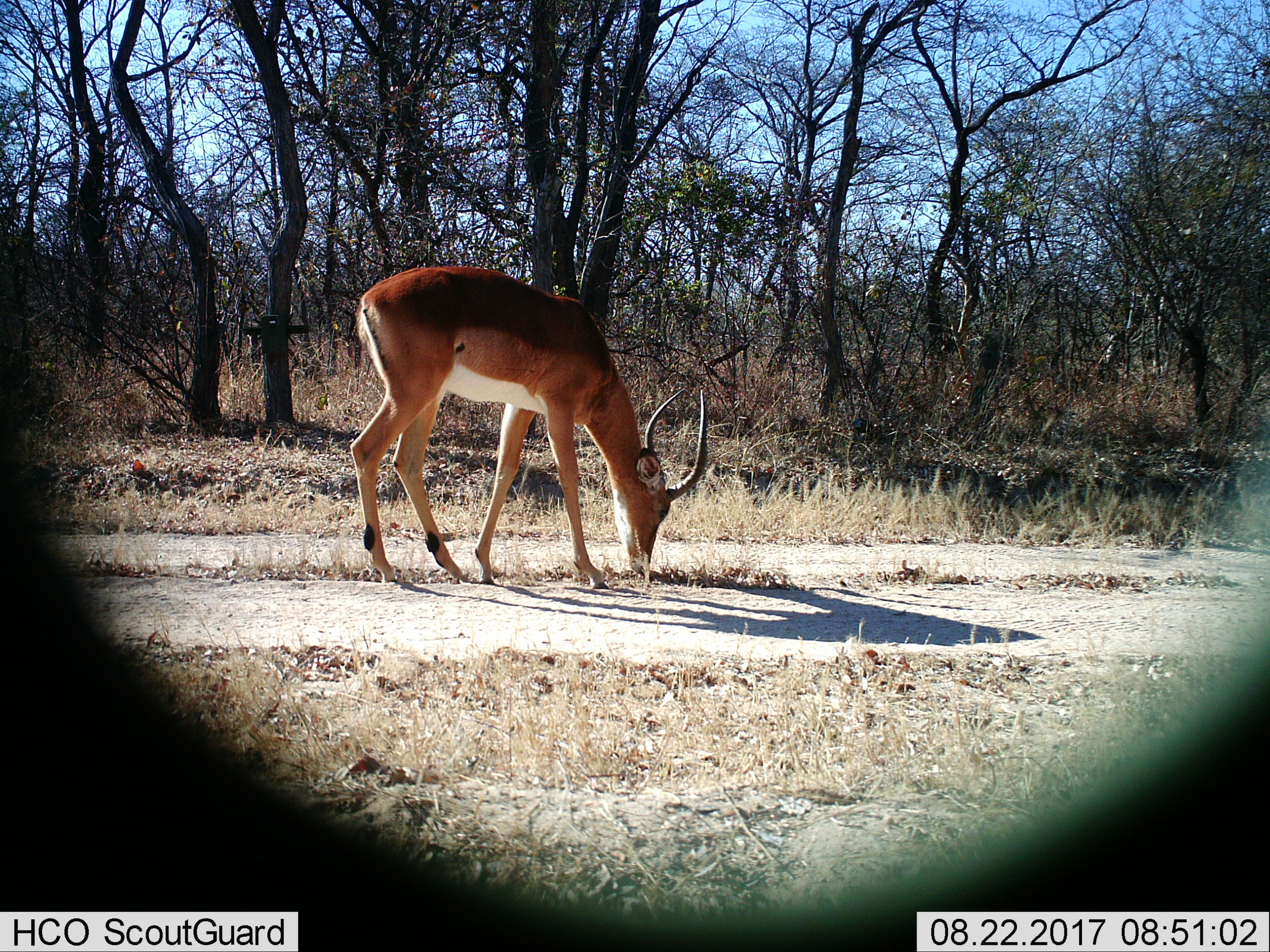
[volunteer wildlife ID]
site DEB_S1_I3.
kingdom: Animalia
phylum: Chordata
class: Mammalia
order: Artiodactyla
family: Bovidae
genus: Aepyceros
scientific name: Aepyceros melampus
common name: impala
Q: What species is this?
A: Impala (Aepyceros melampus).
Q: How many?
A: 1.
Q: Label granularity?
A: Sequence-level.